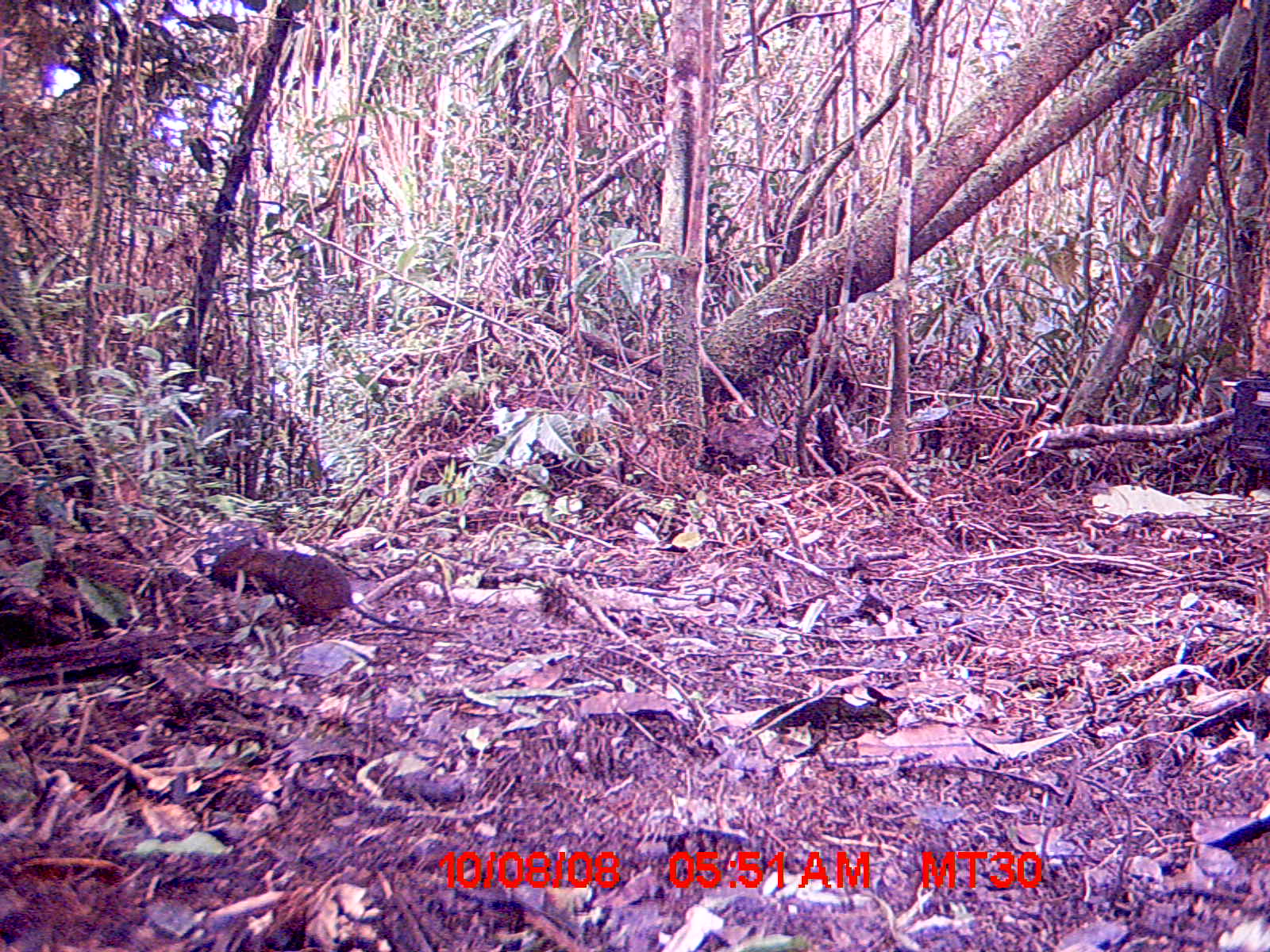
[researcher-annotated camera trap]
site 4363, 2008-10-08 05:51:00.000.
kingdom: Animalia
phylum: Chordata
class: Mammalia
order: Rodentia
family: Nesomyidae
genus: Nesomys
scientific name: Nesomys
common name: nesomys rodents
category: nesomys sp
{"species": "nesomys sp (nesomys rodents) (Nesomys)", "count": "1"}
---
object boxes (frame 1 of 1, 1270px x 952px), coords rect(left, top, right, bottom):
nesomys sp: rect(206, 533, 469, 639)